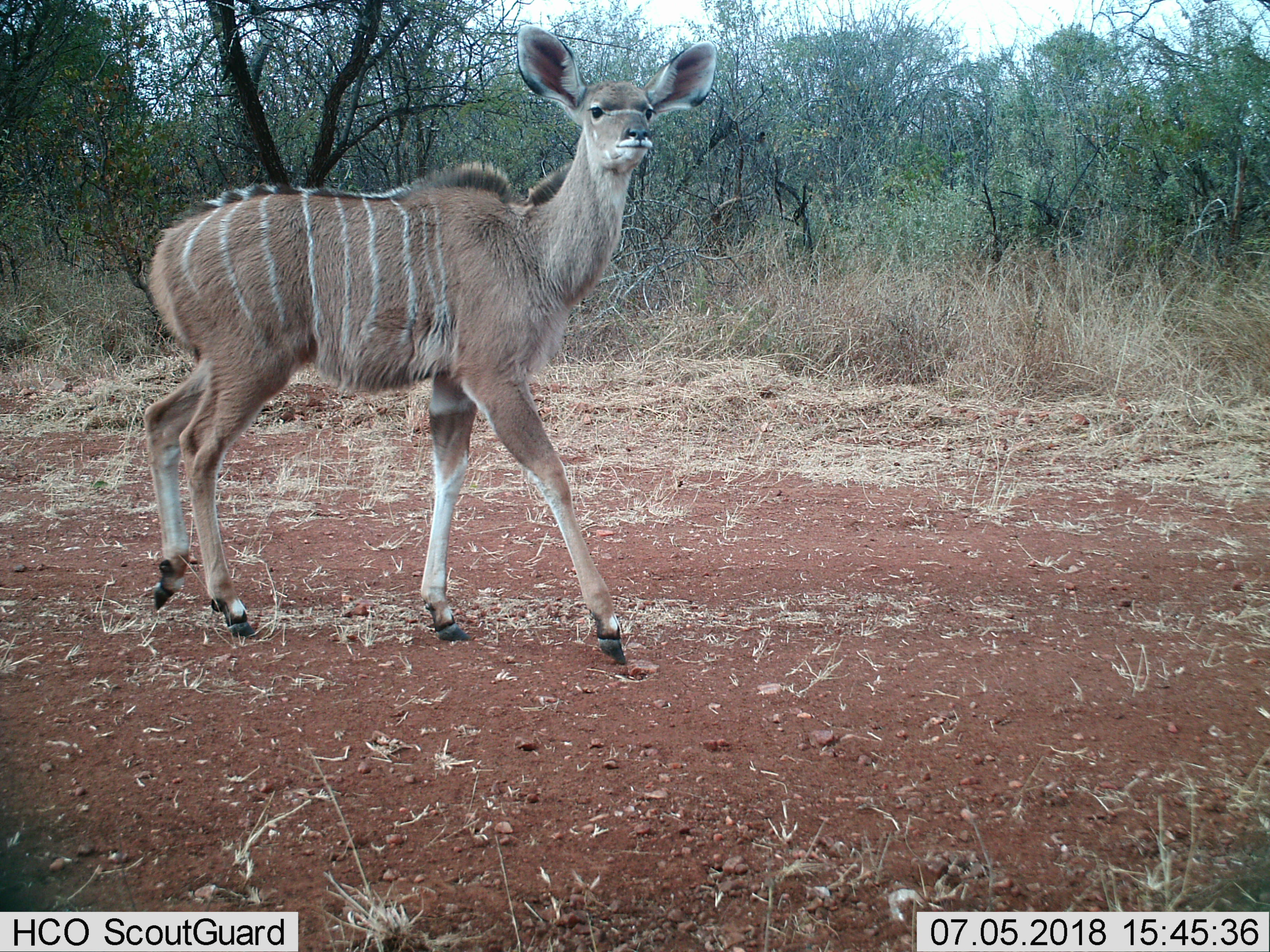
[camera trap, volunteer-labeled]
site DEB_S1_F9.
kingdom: Animalia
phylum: Chordata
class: Mammalia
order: Artiodactyla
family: Bovidae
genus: Tragelaphus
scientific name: Tragelaphus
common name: kudu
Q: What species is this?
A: Kudu (Tragelaphus).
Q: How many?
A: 1.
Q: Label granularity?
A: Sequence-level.